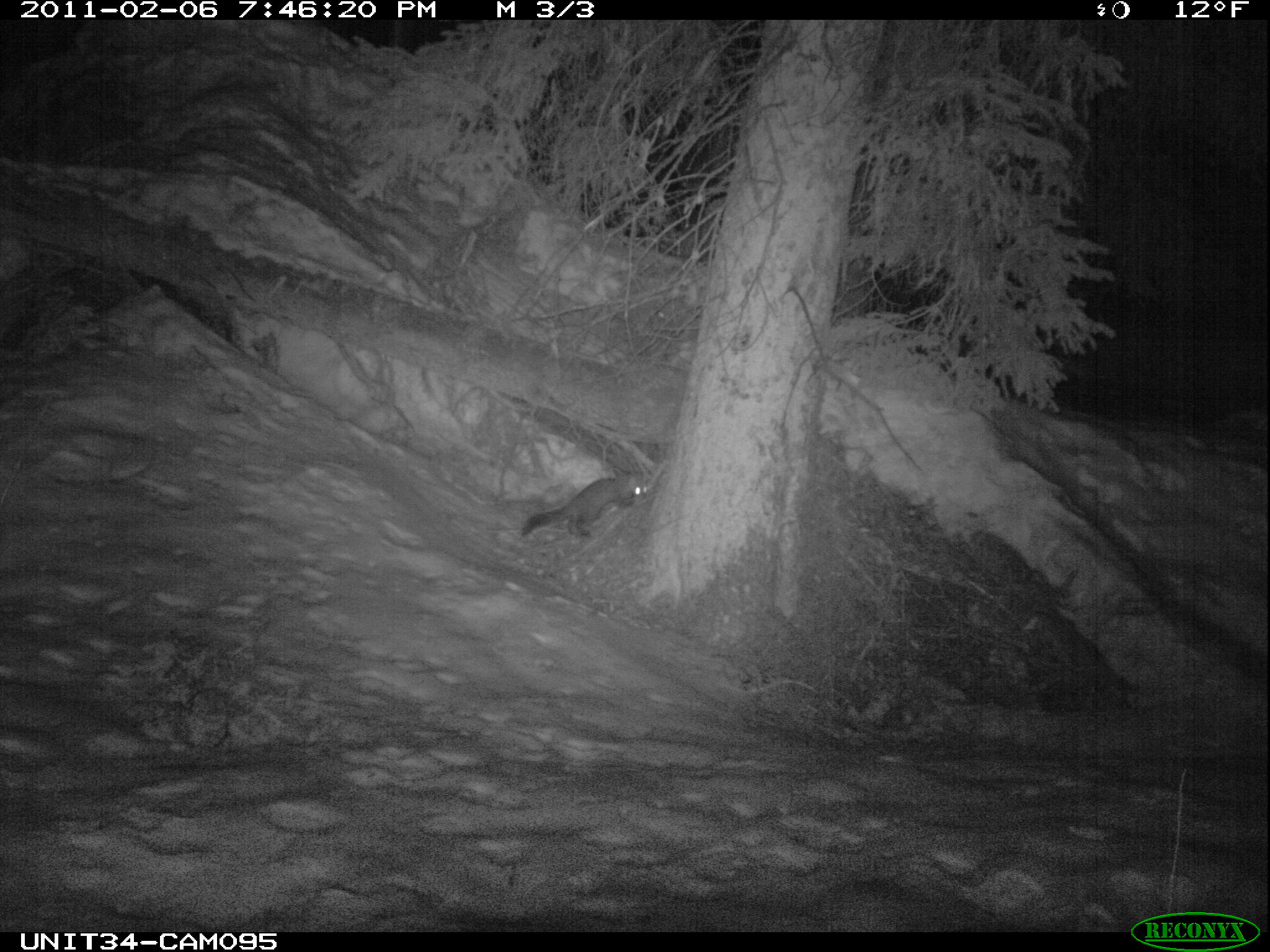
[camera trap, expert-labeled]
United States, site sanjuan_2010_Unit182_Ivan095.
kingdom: Animalia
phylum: Chordata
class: Mammalia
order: Carnivora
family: Mustelidae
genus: Martes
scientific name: Martes americana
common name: american marten